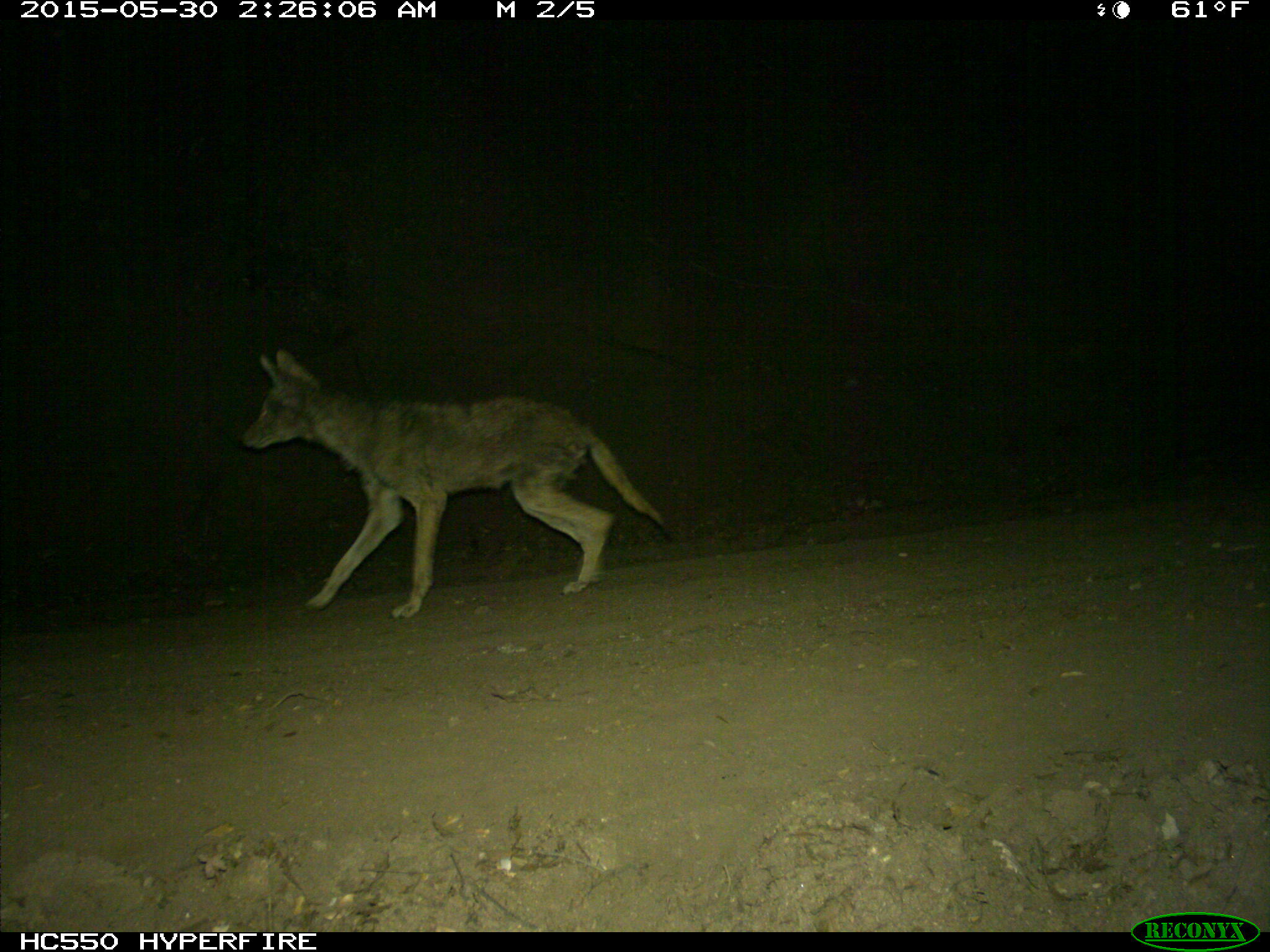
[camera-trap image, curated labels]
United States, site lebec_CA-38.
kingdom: Animalia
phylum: Chordata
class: Mammalia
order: Carnivora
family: Canidae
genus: Canis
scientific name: Canis latrans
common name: coyote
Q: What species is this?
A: Canis latrans (coyote).